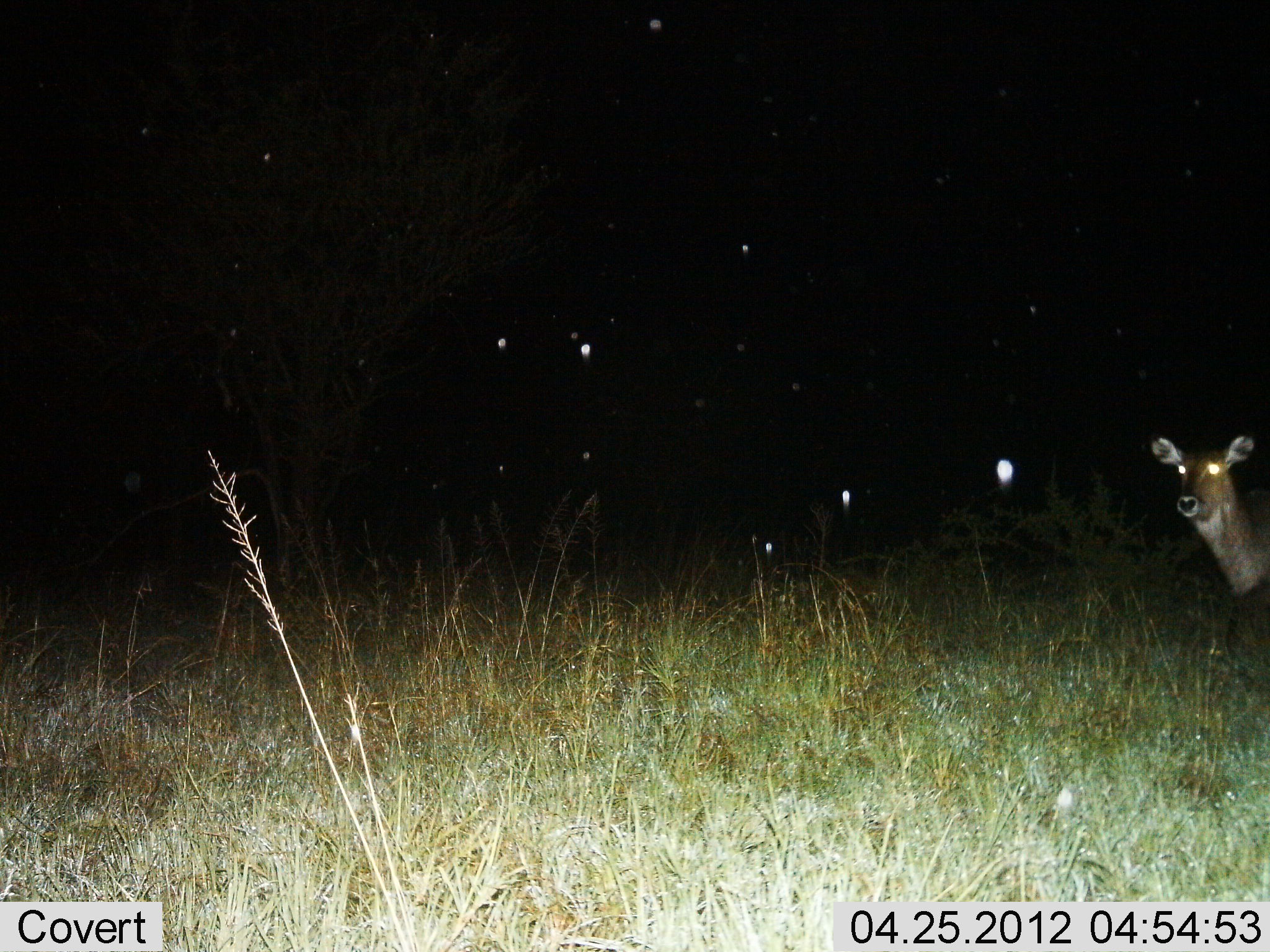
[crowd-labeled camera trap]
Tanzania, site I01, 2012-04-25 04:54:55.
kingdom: Animalia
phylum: Chordata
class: Mammalia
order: Artiodactyla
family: Bovidae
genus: Kobus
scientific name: Kobus ellipsiprymnus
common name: waterbuck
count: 1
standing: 75%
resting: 0%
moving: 25%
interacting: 0%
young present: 0%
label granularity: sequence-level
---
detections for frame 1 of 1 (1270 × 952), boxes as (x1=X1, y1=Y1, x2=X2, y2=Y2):
animal: (x1=1151, y1=435, x2=1269, y2=697)